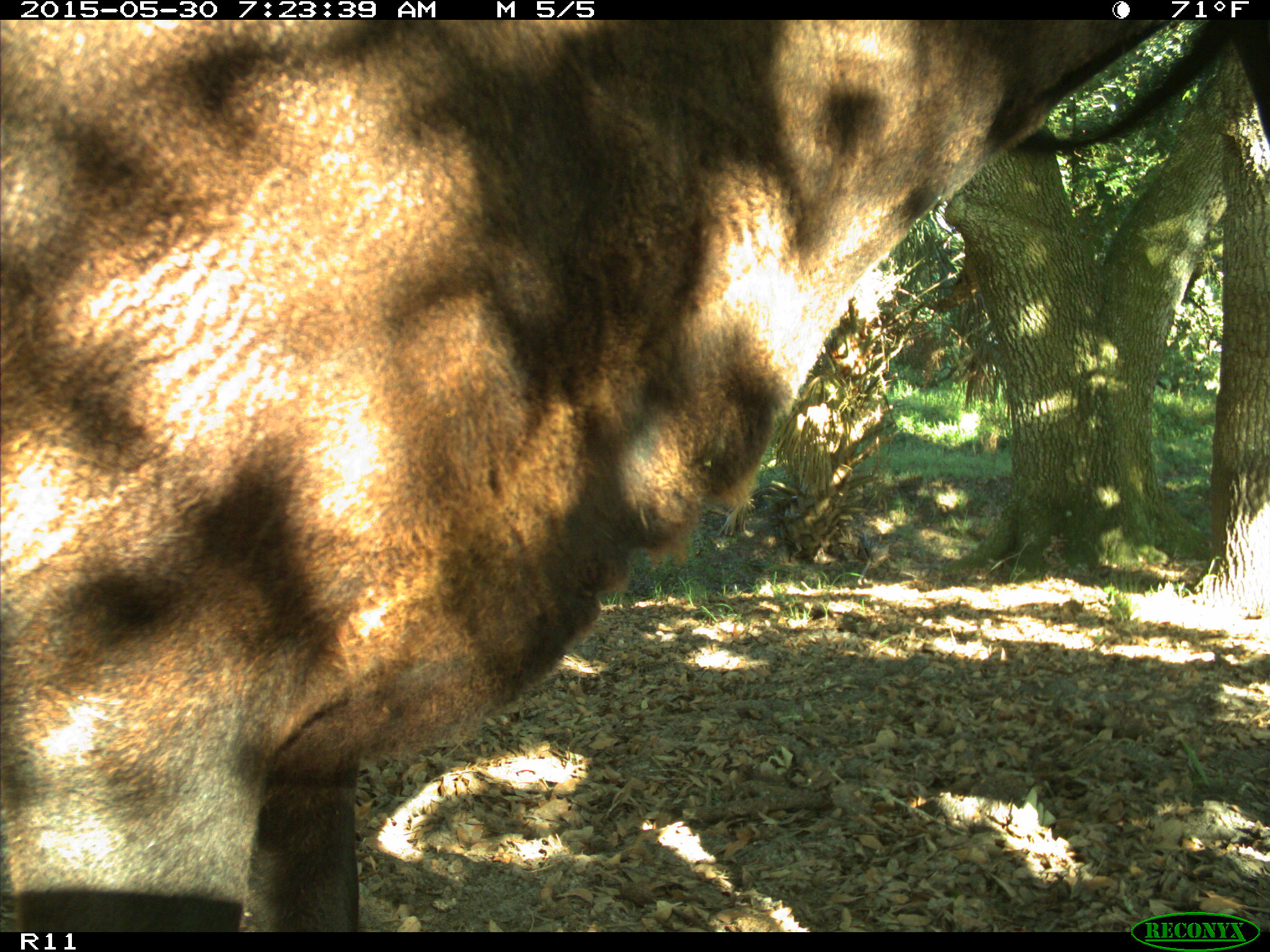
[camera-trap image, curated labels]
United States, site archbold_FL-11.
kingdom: Animalia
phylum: Chordata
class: Mammalia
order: Artiodactyla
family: Bovidae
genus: Bos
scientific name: Bos taurus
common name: domestic cow